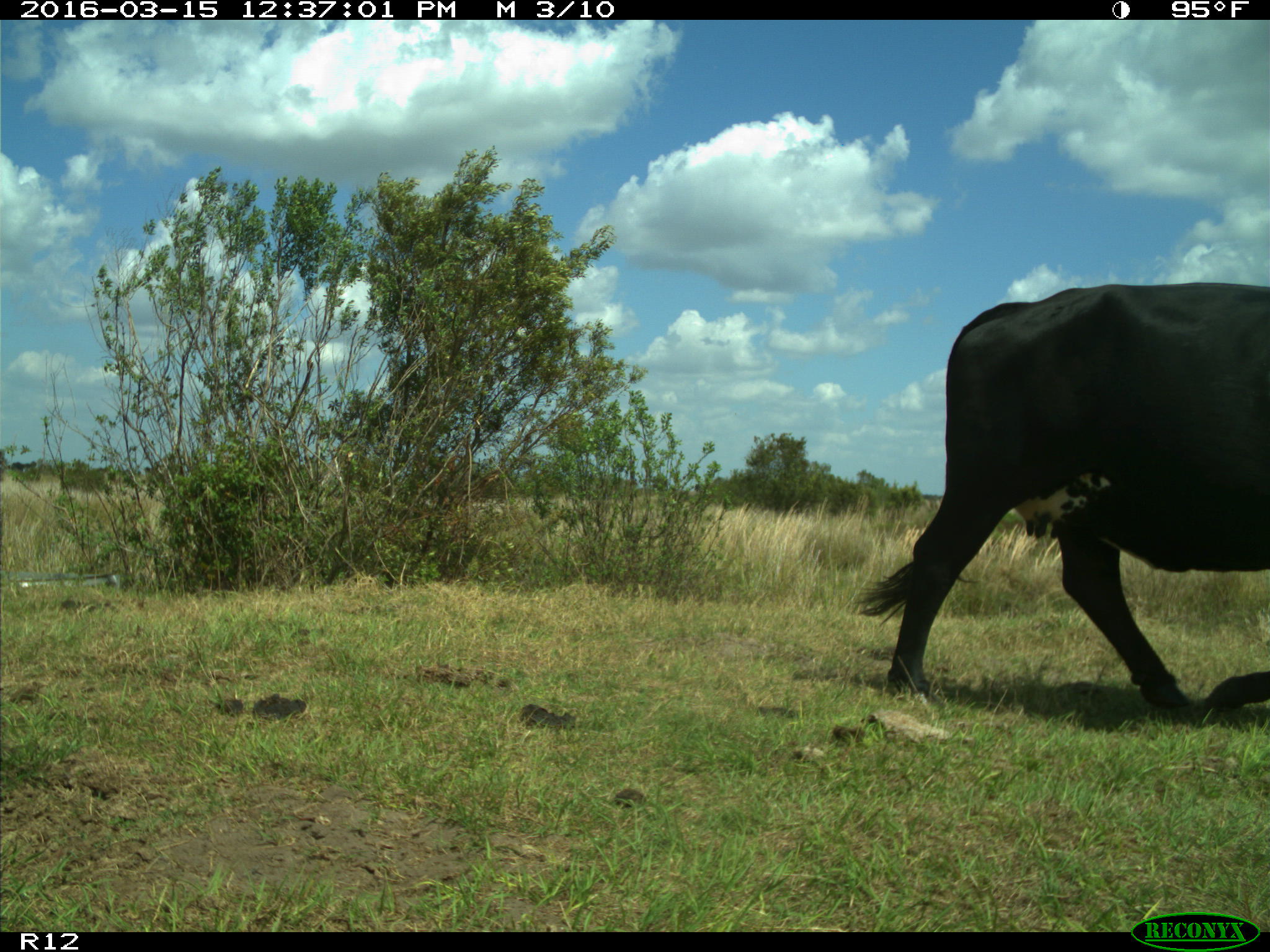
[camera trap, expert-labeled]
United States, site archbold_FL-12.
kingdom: Animalia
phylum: Chordata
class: Mammalia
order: Artiodactyla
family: Bovidae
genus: Bos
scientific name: Bos taurus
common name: domestic cow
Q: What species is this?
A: Bos taurus (domestic cow).